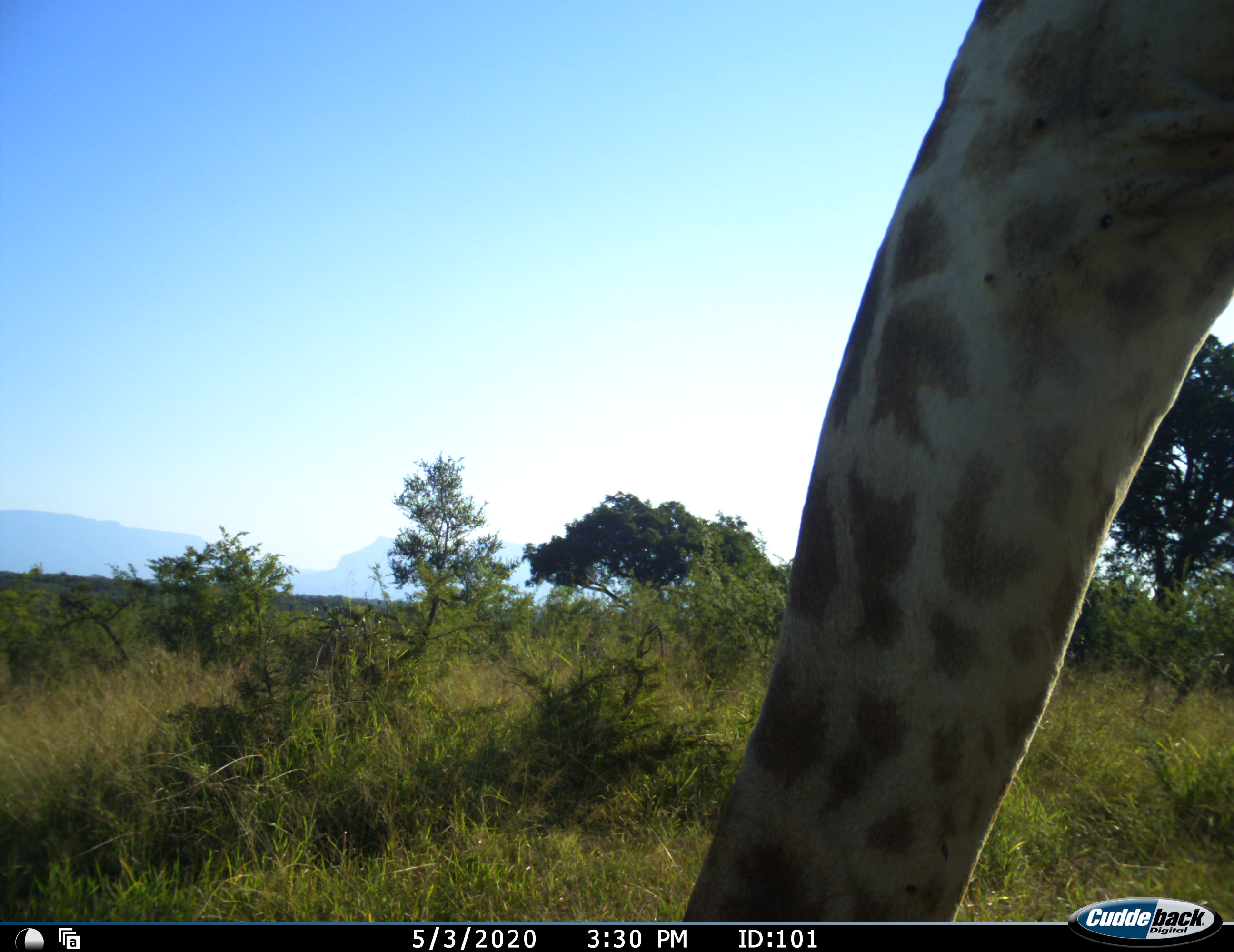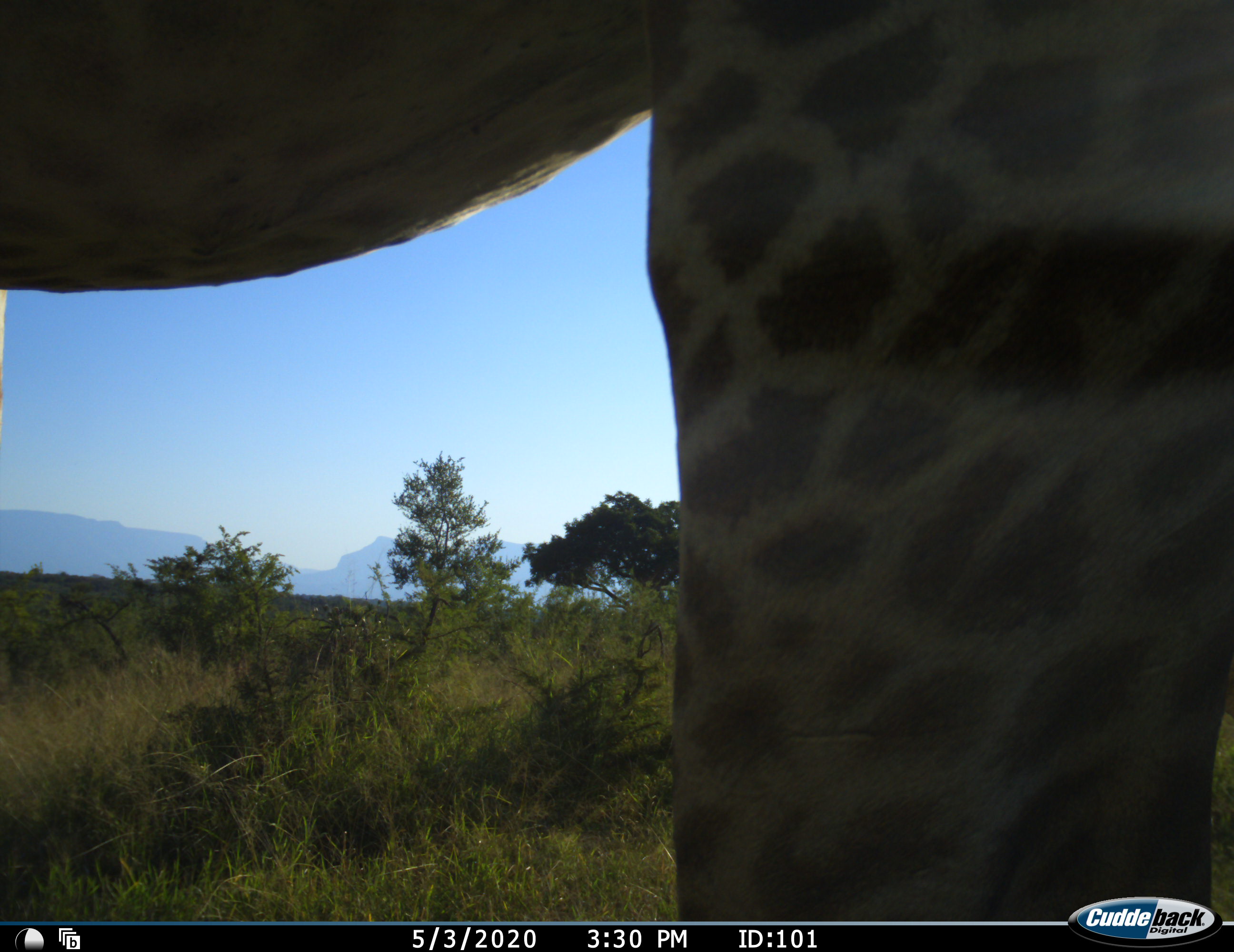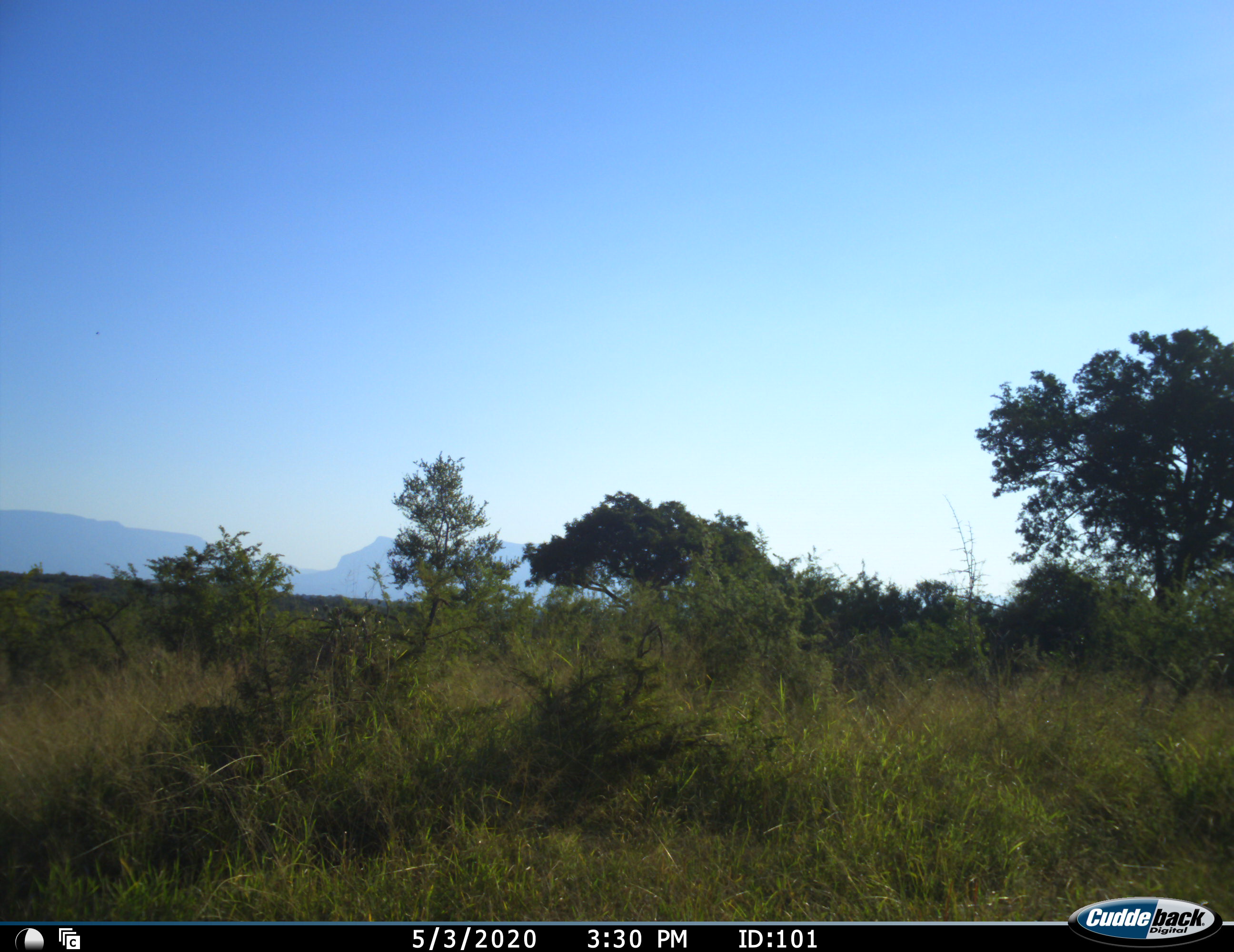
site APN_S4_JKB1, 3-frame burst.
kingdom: Animalia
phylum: Chordata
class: Mammalia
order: Artiodactyla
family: Giraffidae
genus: Giraffa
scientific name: Giraffa camelopardalis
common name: giraffe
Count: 1.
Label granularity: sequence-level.